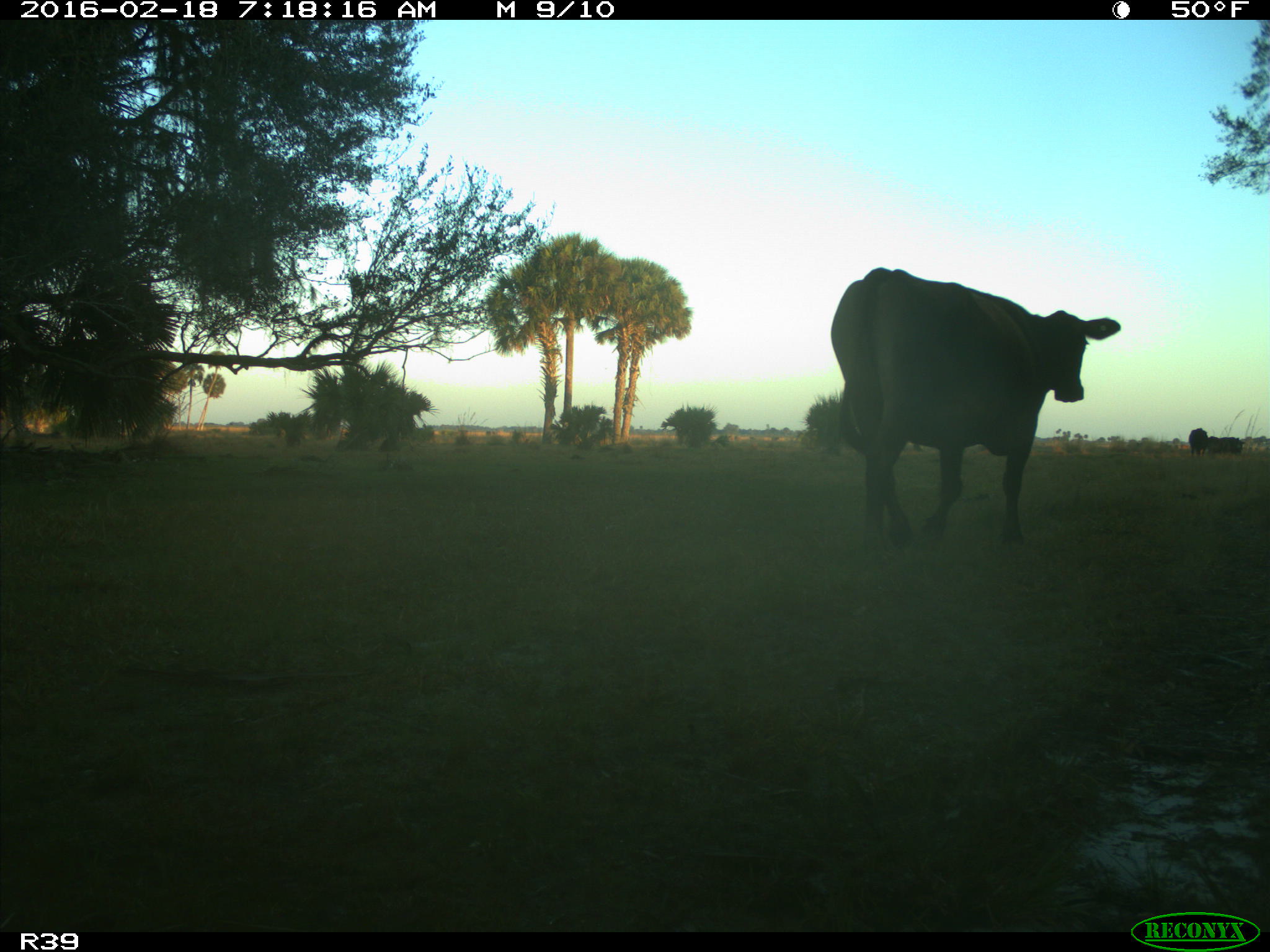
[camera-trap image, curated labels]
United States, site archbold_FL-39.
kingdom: Animalia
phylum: Chordata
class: Mammalia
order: Artiodactyla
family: Bovidae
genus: Bos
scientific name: Bos taurus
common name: domestic cow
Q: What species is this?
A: Bos taurus (domestic cow).